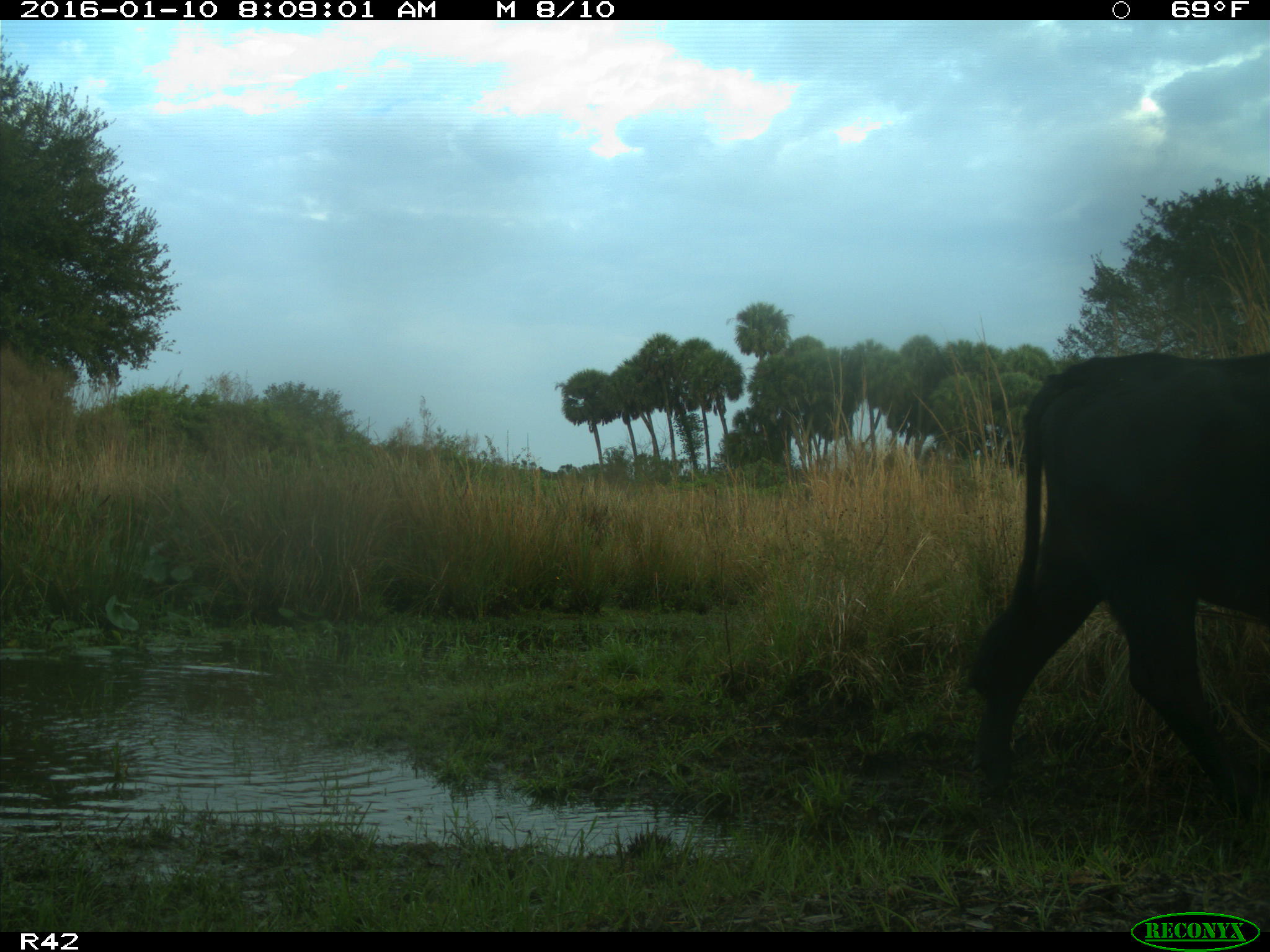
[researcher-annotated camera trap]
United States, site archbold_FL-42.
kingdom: Animalia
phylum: Chordata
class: Mammalia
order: Artiodactyla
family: Bovidae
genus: Bos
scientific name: Bos taurus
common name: domestic cow